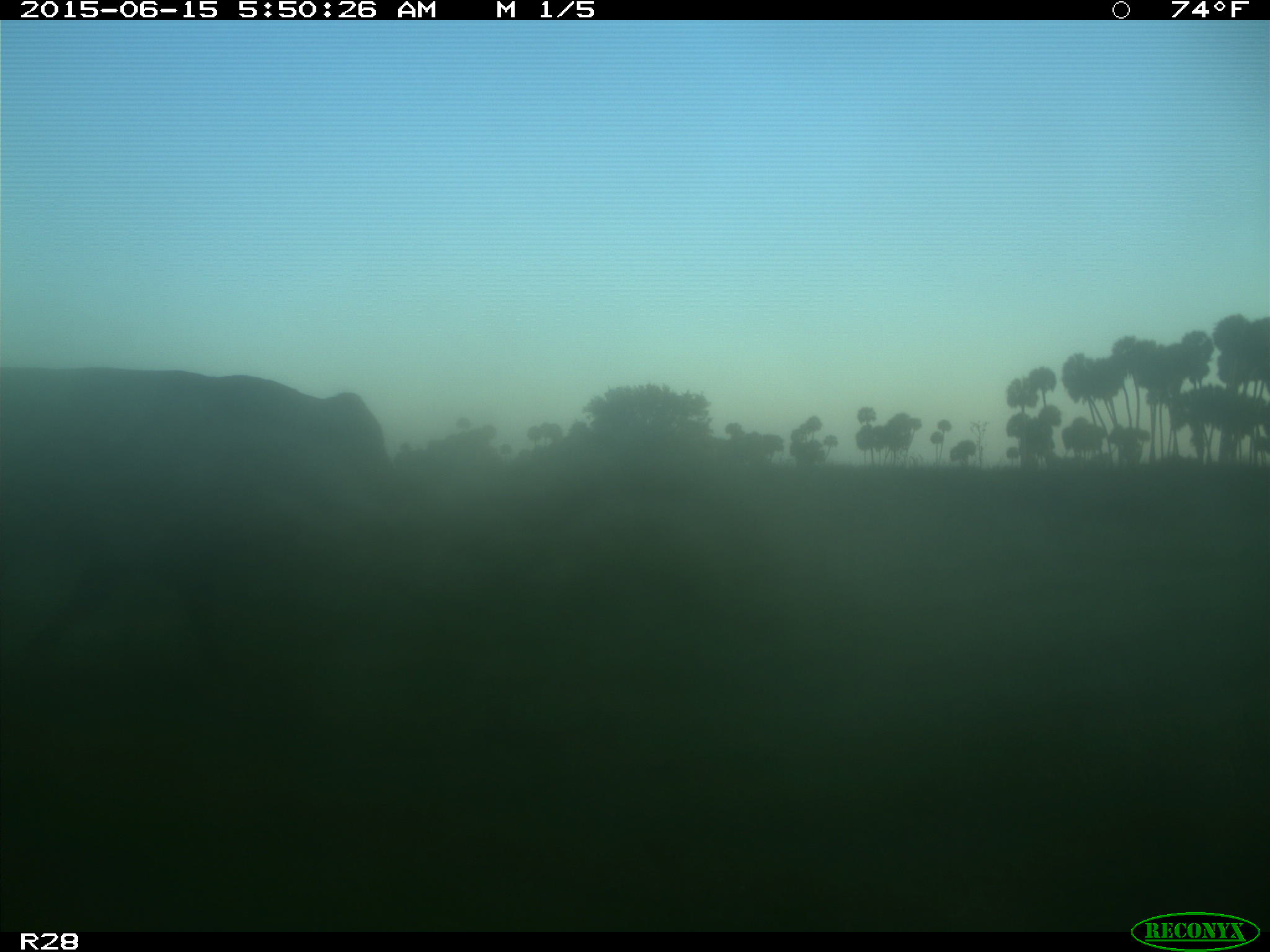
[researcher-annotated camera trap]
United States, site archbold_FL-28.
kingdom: Animalia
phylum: Chordata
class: Mammalia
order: Artiodactyla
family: Bovidae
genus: Bos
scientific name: Bos taurus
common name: domestic cow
Bos taurus (domestic cow).